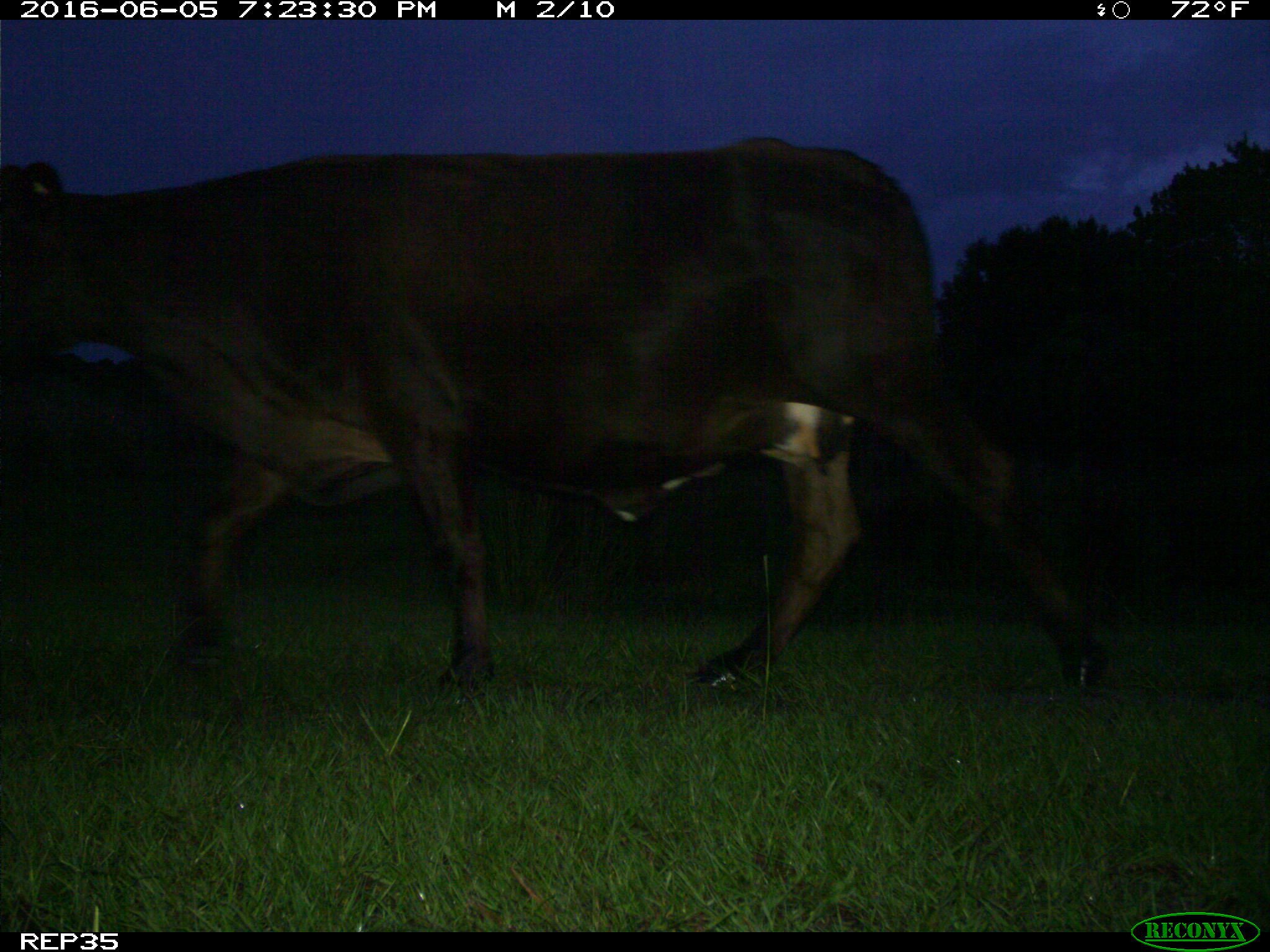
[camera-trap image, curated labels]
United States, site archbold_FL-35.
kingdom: Animalia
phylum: Chordata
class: Mammalia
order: Artiodactyla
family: Bovidae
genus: Bos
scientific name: Bos taurus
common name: domestic cow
Bos taurus (domestic cow).